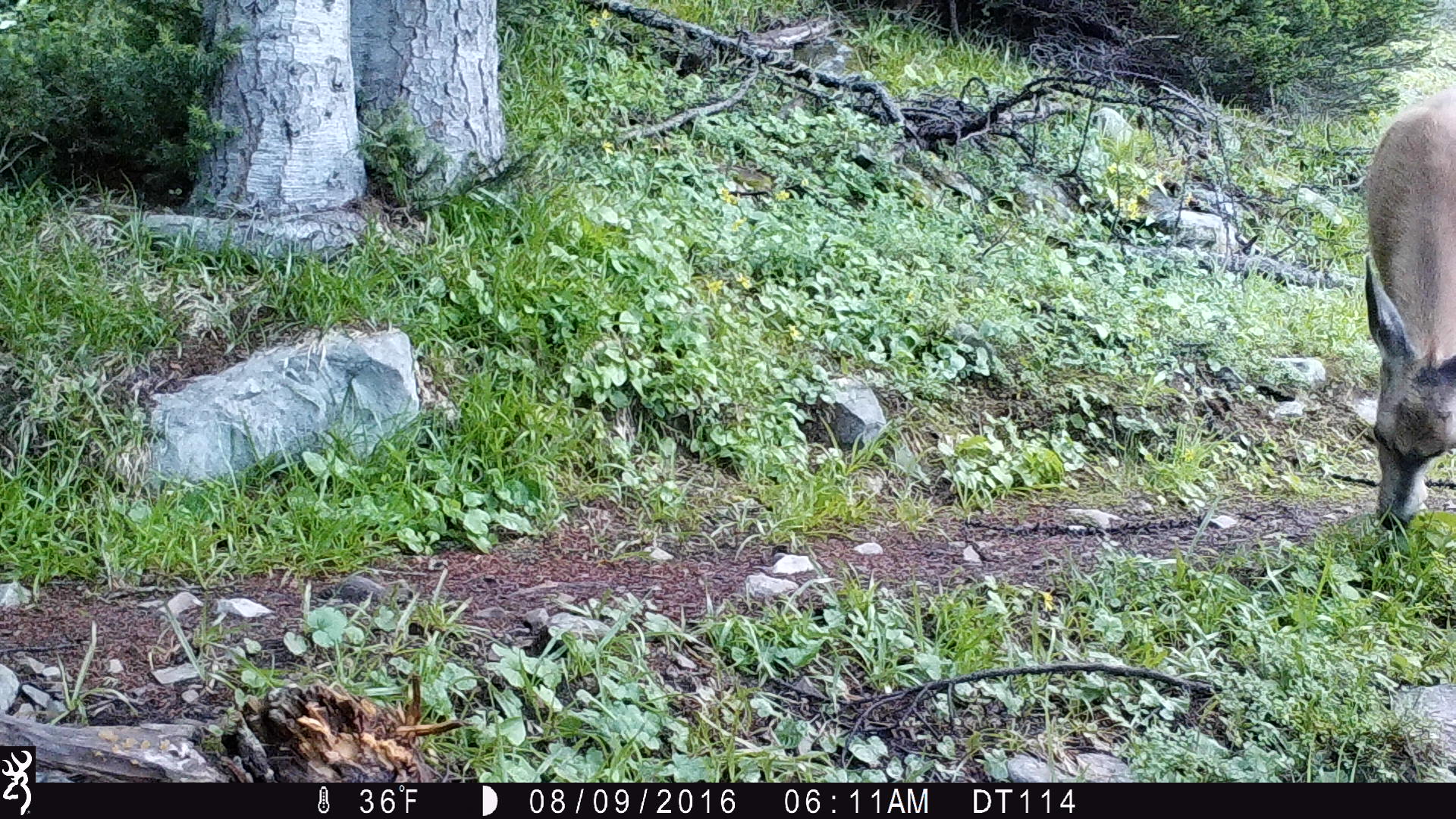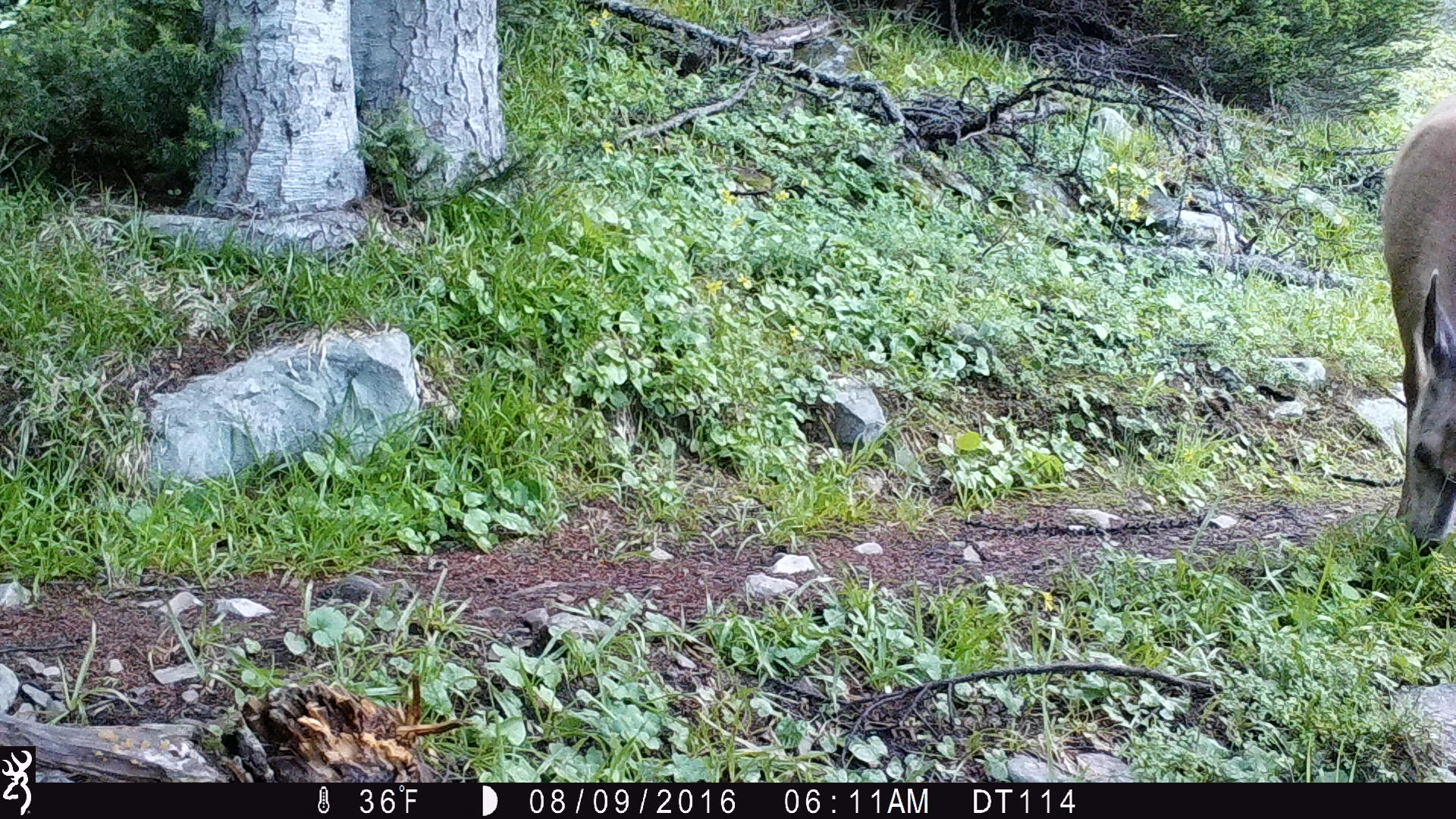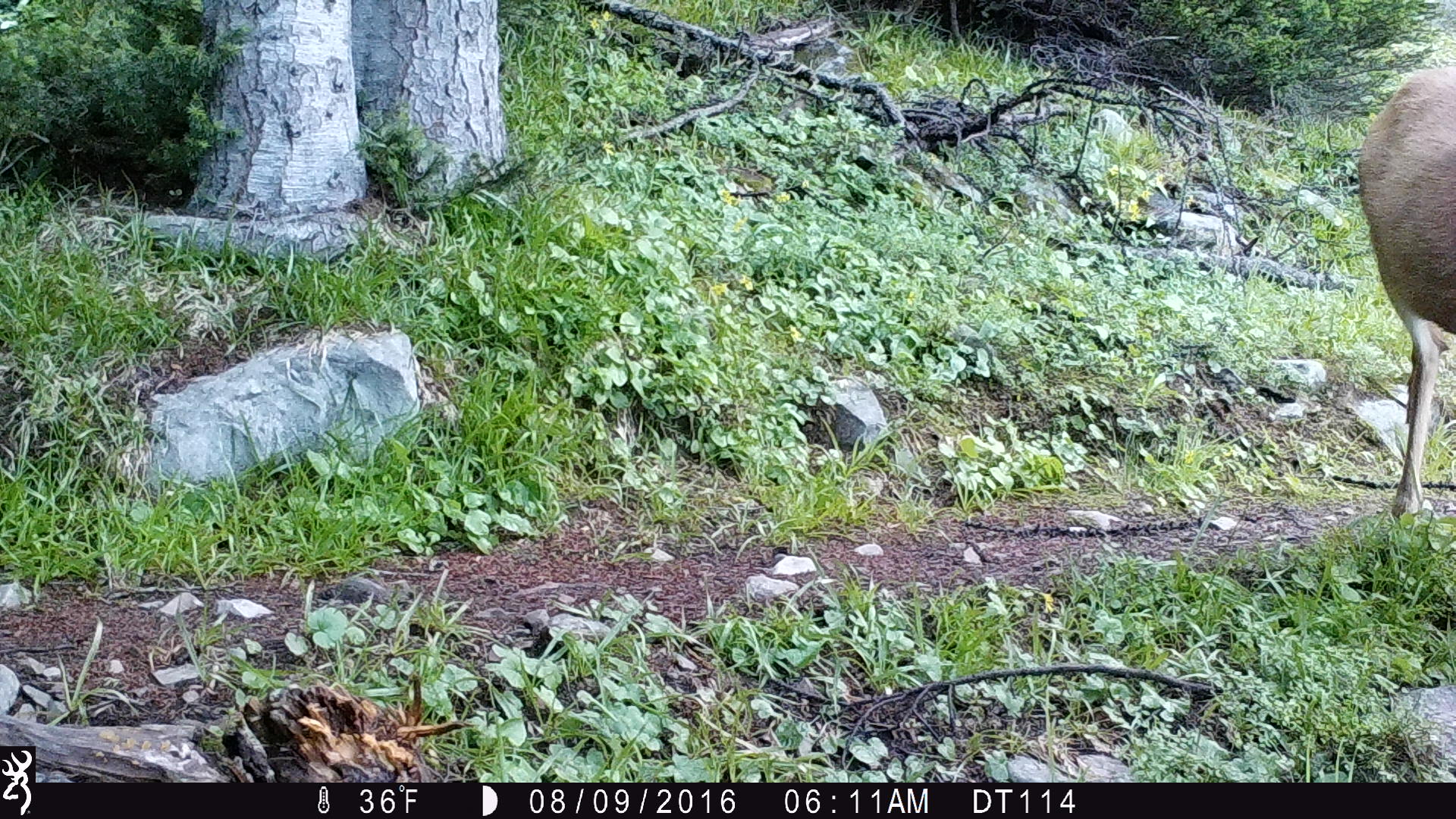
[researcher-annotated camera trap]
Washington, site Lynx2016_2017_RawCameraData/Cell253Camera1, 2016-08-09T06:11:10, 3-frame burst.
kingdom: Animalia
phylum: Chordata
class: Mammalia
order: Artiodactyla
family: Cervidae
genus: Odocoileus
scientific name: Odocoileus hemionus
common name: mule deer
Odocoileus hemionus (mule deer). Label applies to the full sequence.